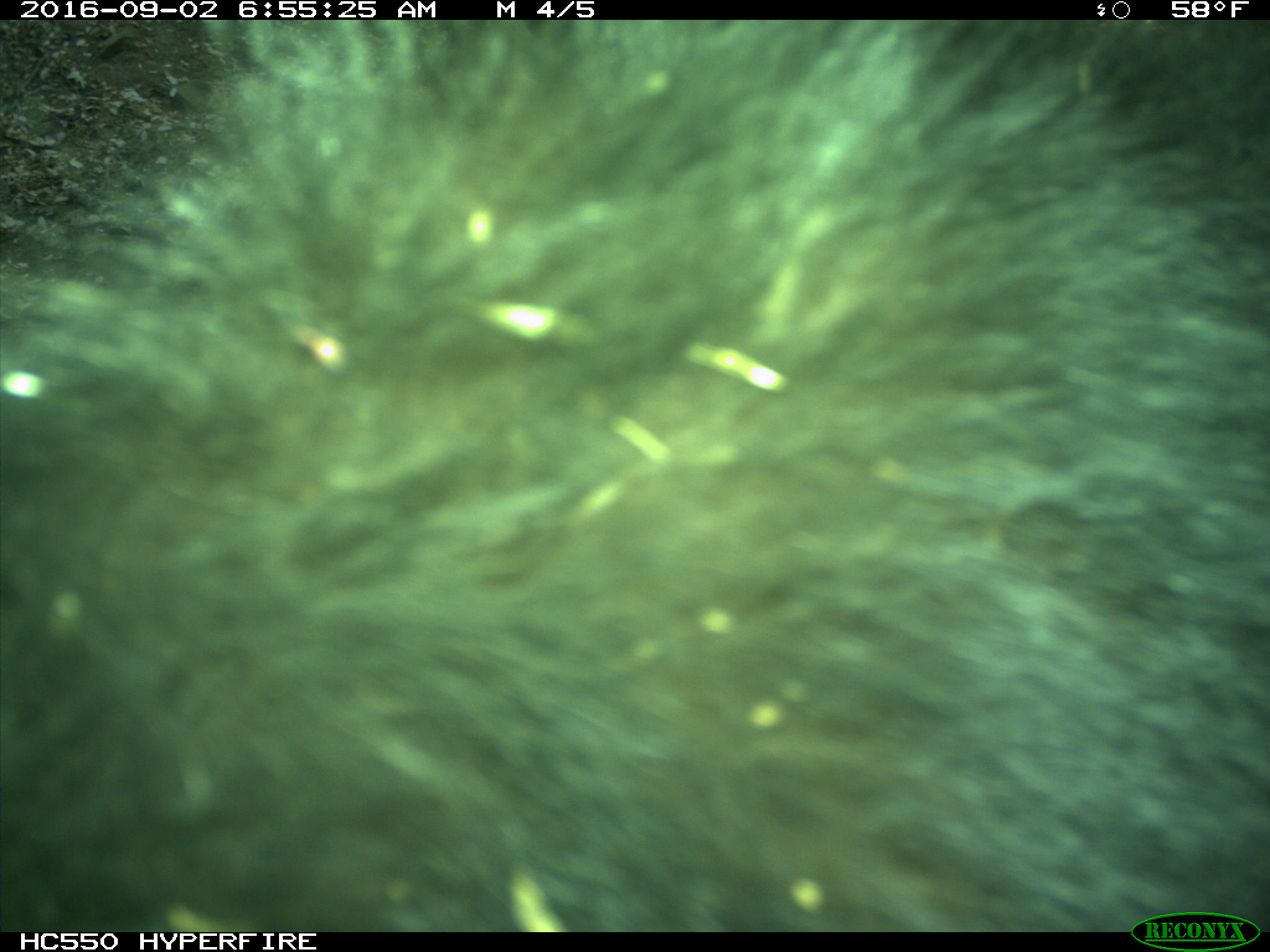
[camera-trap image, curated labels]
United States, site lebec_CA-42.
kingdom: Animalia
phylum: Chordata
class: Mammalia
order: Carnivora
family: Ursidae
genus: Ursus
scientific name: Ursus americanus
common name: american black bear